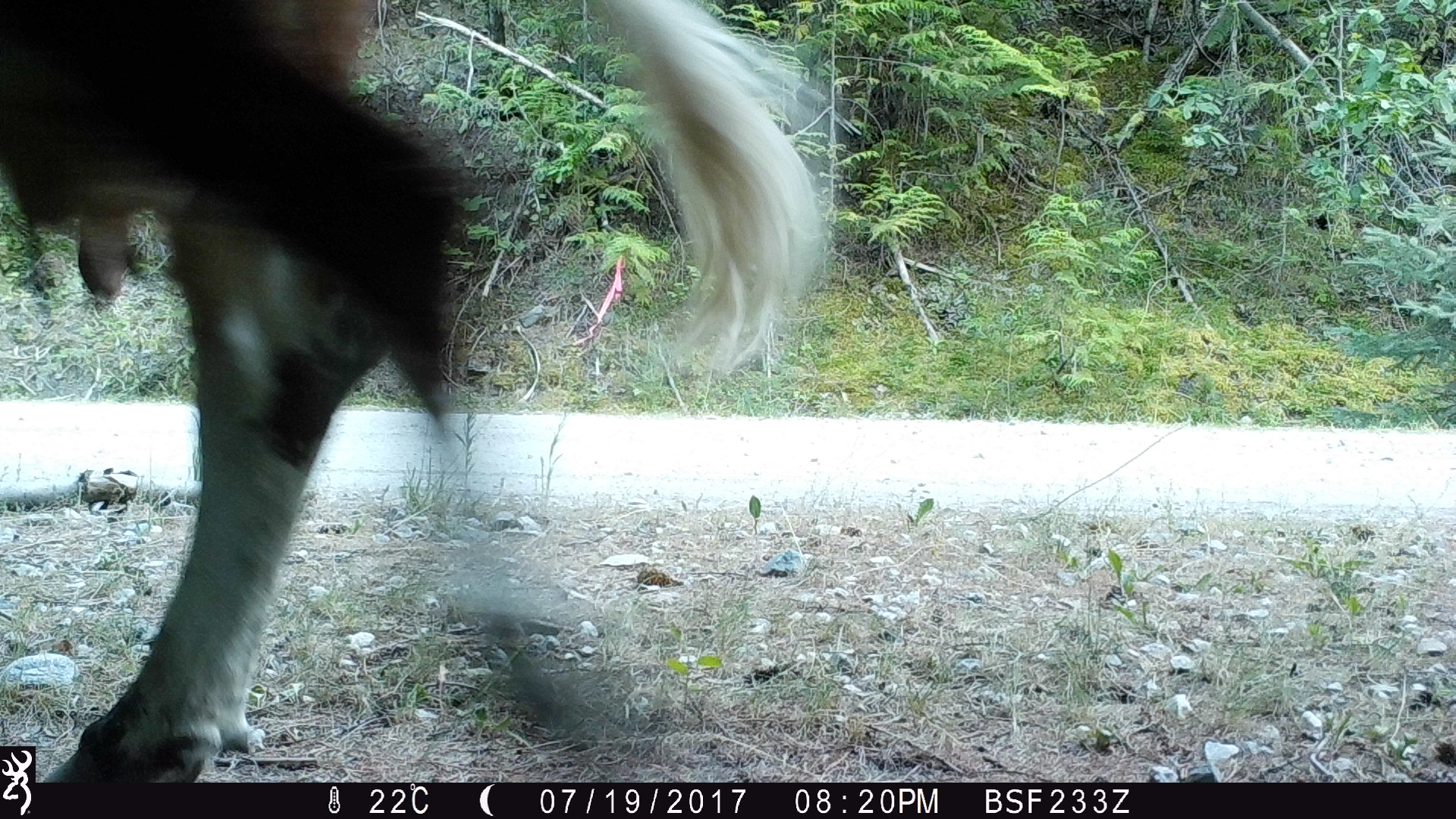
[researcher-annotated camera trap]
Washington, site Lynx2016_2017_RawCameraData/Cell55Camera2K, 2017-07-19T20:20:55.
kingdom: Animalia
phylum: Chordata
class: Mammalia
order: Artiodactyla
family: Bovidae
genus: Bos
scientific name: Bos taurus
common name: domestic cattle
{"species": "domestic cattle (Bos taurus)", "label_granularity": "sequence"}